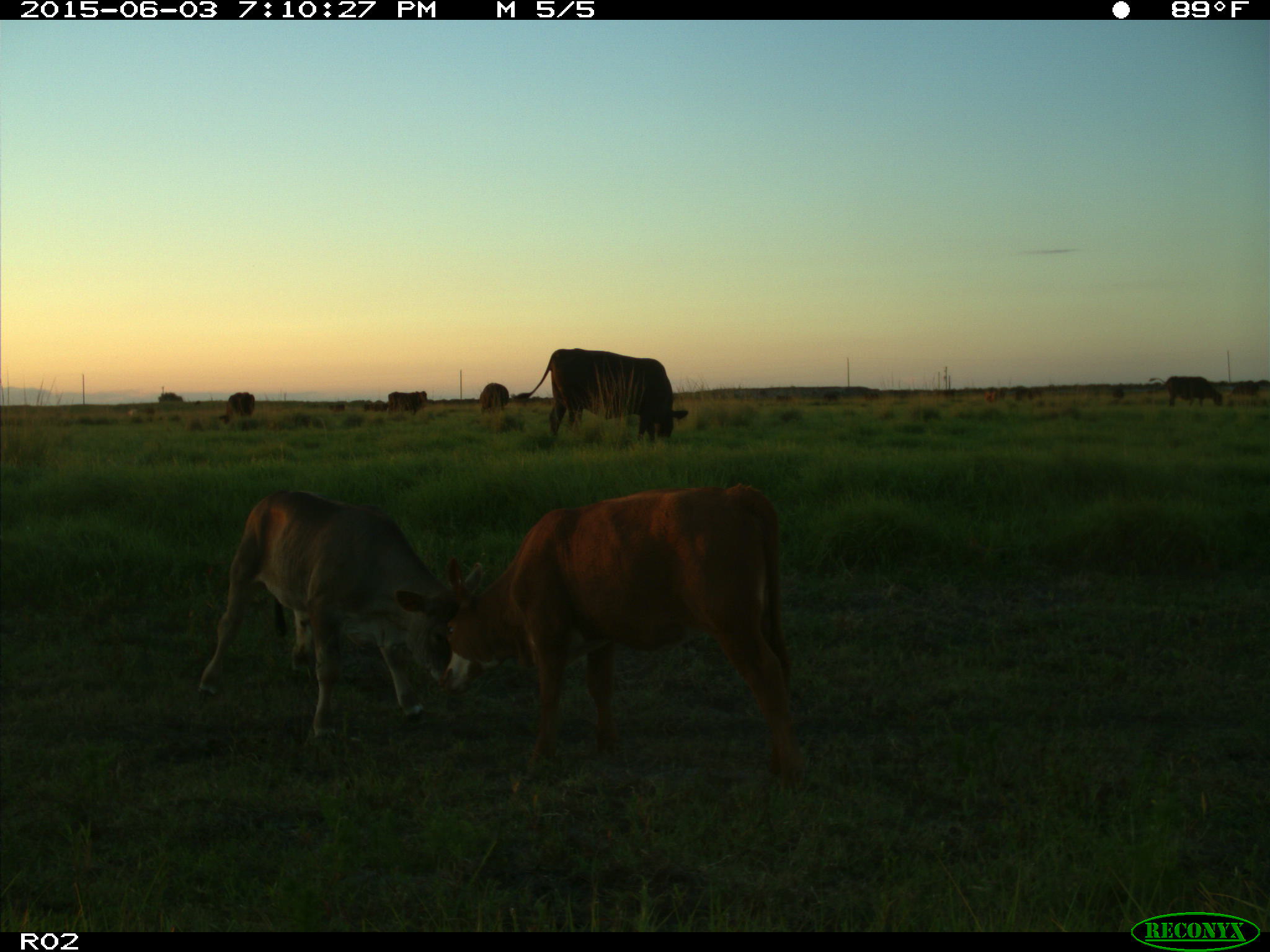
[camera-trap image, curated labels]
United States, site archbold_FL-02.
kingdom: Animalia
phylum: Chordata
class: Mammalia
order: Artiodactyla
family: Bovidae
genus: Bos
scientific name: Bos taurus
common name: domestic cow